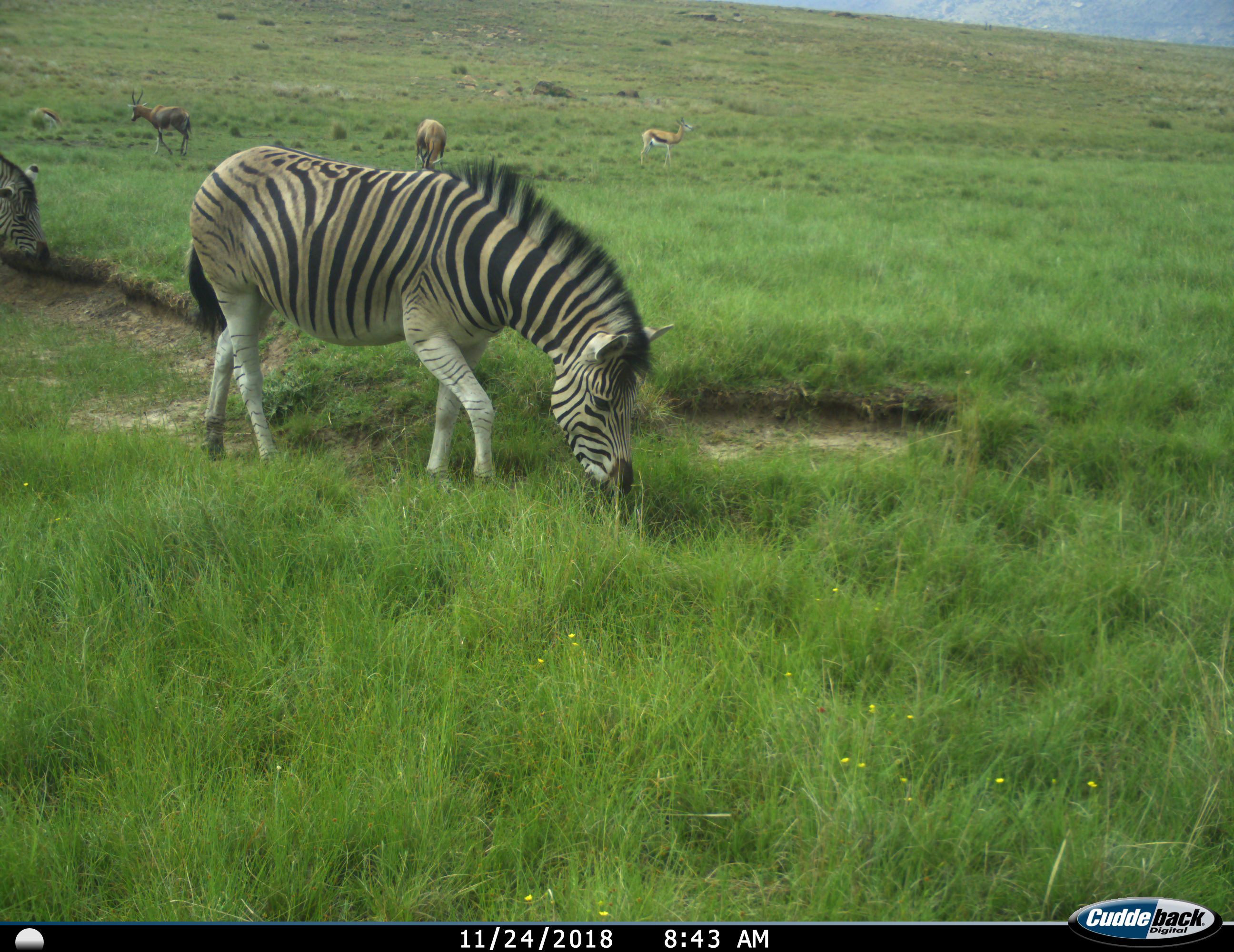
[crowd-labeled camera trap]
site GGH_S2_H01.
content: unidentified animal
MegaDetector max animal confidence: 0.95